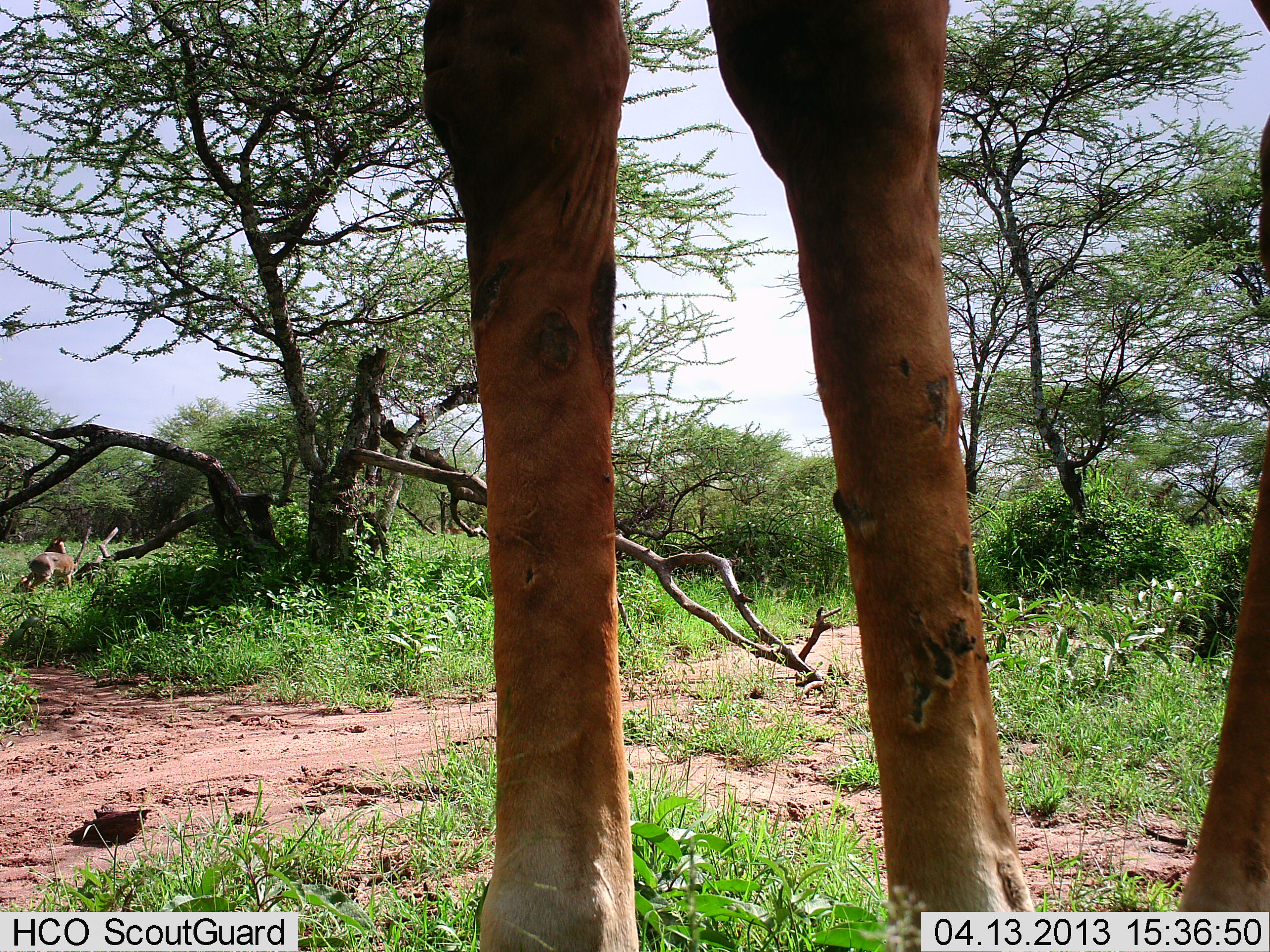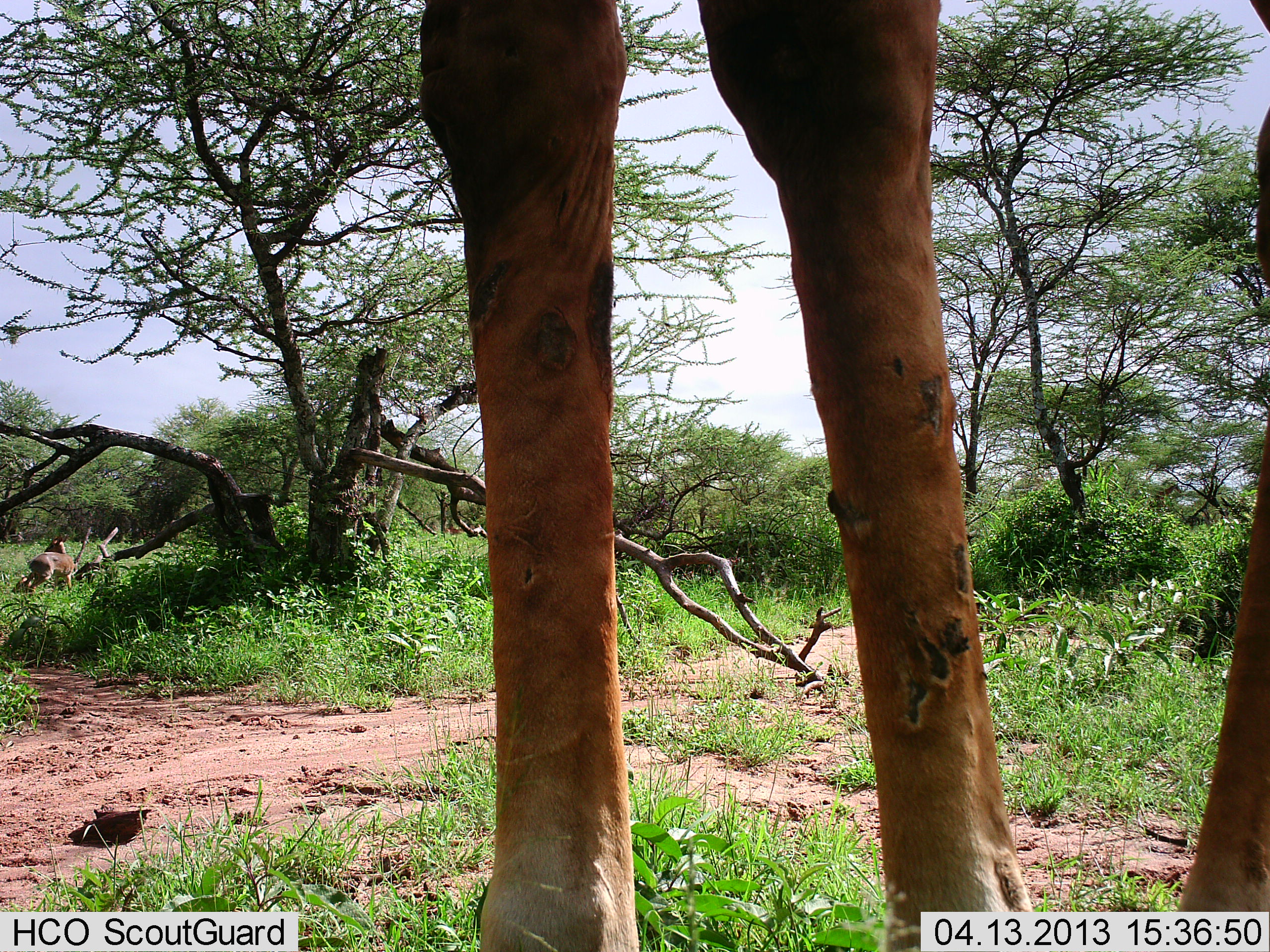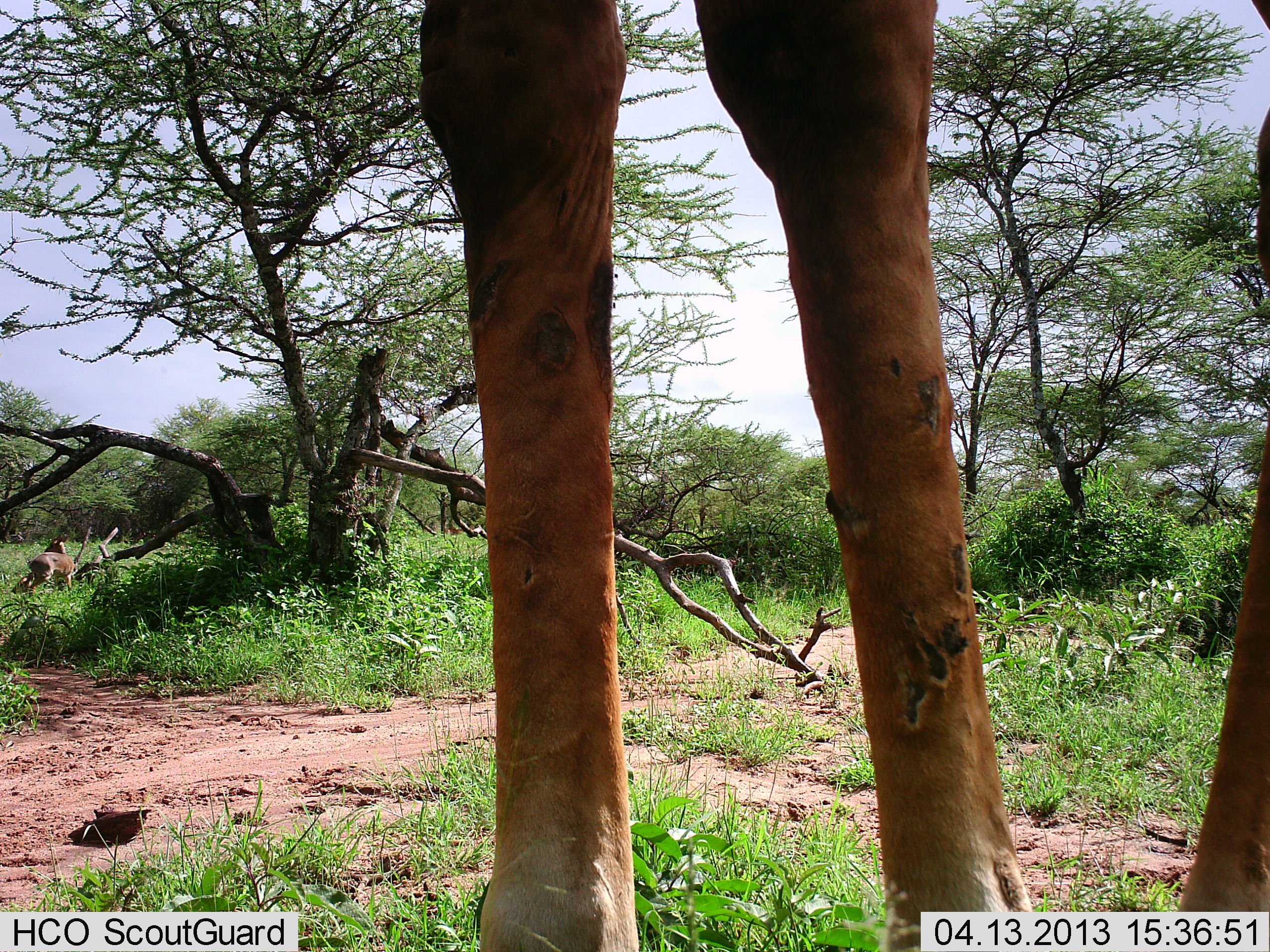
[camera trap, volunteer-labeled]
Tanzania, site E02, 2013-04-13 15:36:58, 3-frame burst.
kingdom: Animalia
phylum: Chordata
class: Mammalia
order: Artiodactyla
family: Giraffidae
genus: Giraffa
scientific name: Giraffa camelopardalis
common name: giraffe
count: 1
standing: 100%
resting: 0%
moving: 0%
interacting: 0%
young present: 0%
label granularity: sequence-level